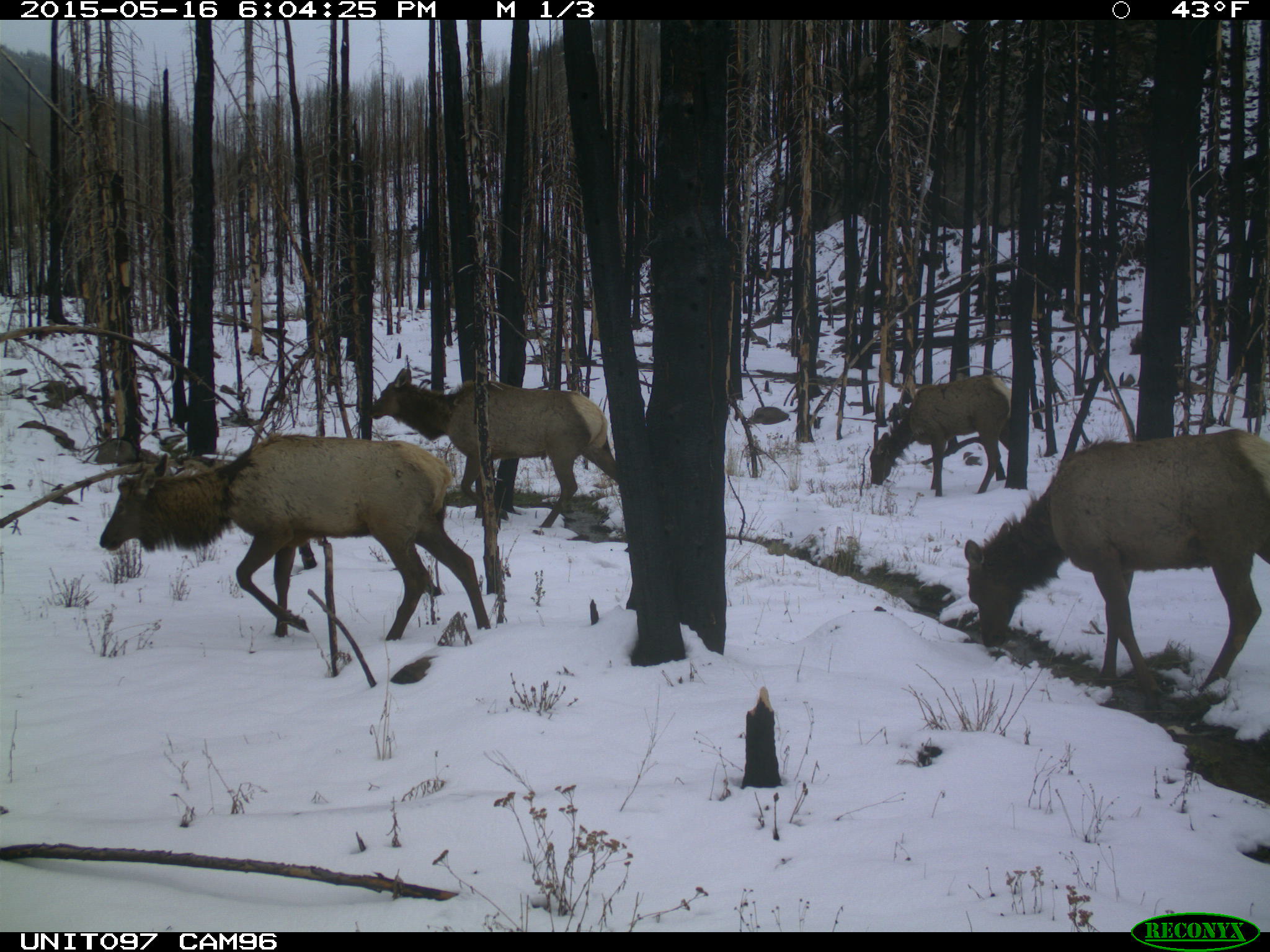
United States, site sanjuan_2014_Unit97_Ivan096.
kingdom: Animalia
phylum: Chordata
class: Mammalia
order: Artiodactyla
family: Cervidae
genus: Cervus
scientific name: Cervus elaphus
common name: red deer